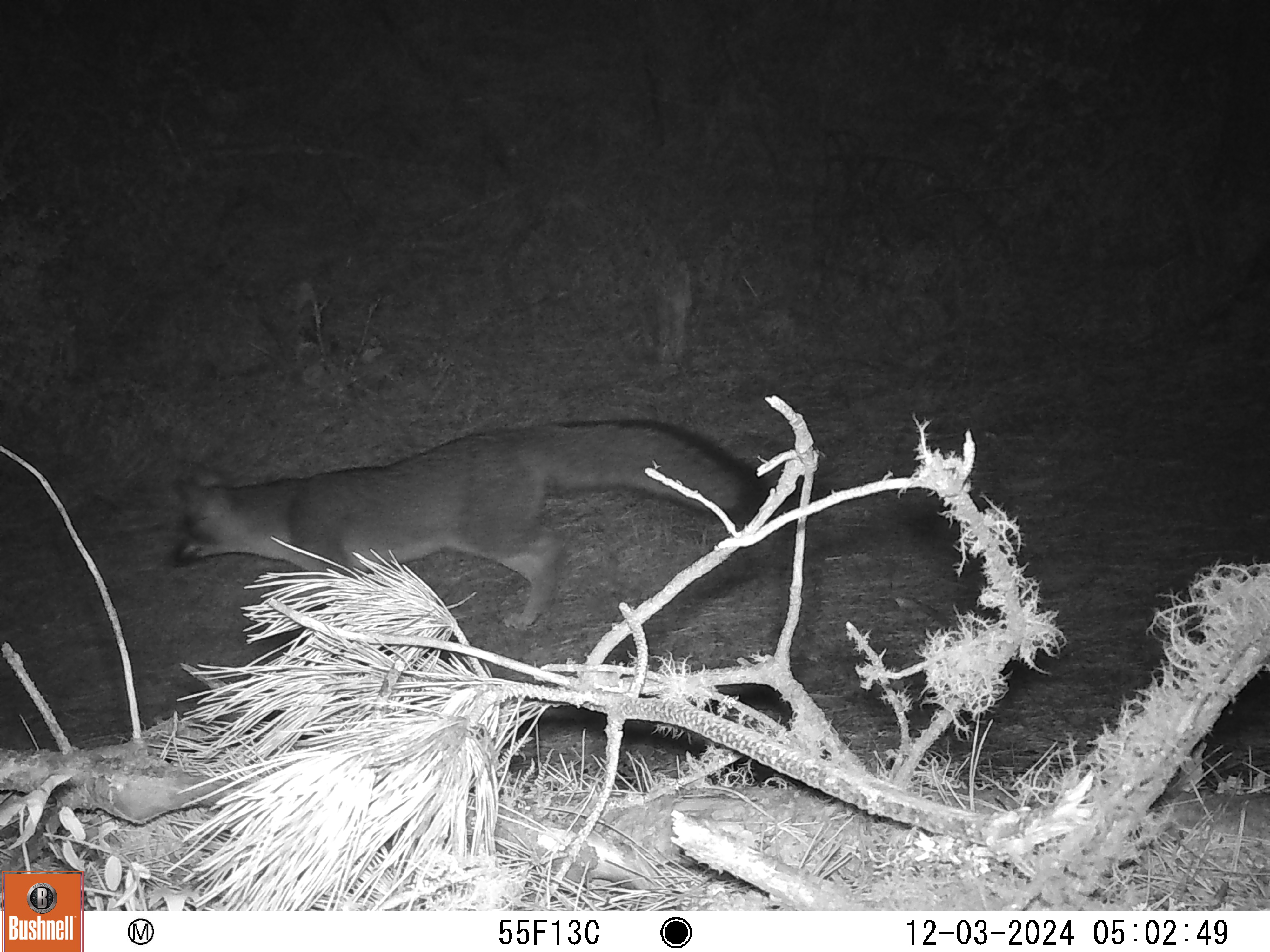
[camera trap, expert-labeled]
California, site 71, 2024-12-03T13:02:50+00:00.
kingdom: Animalia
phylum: Chordata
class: Mammalia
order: Carnivora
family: Canidae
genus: Urocyon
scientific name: Urocyon cinereoargenteus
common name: gray fox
Gray fox (Urocyon cinereoargenteus).